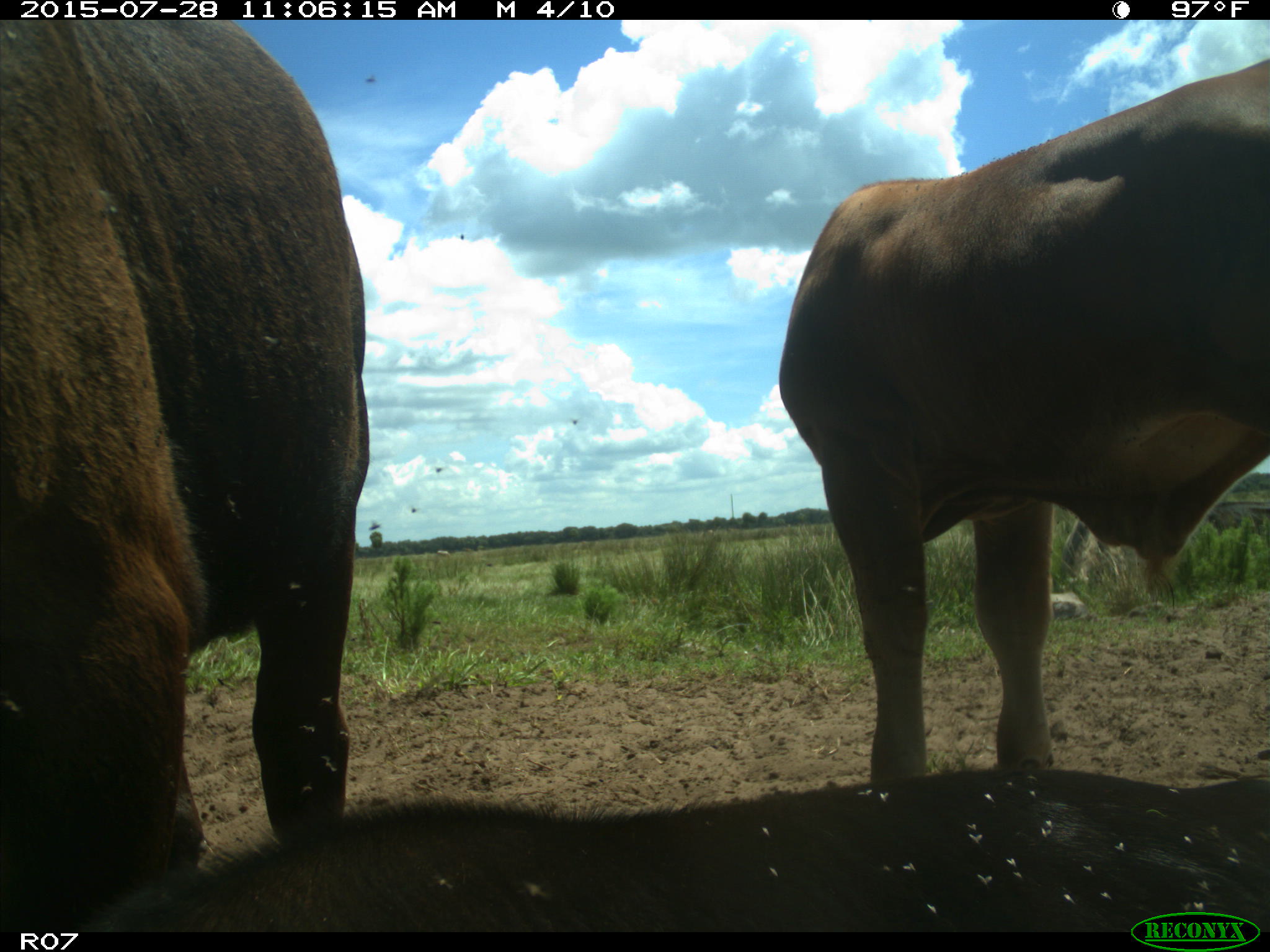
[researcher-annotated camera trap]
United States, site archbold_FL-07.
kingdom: Animalia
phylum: Chordata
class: Mammalia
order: Artiodactyla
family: Bovidae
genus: Bos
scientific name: Bos taurus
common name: domestic cow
Bos taurus (domestic cow).